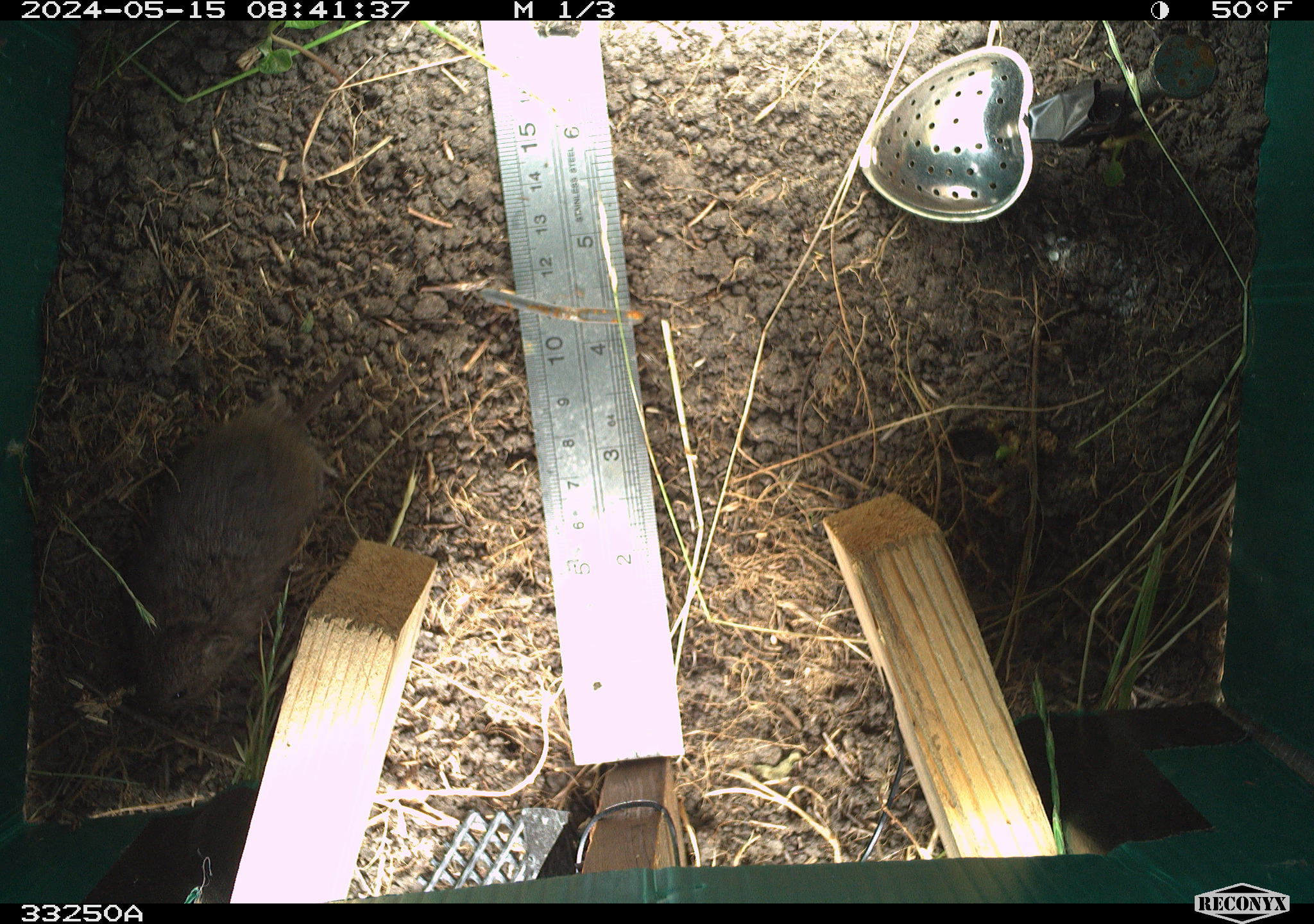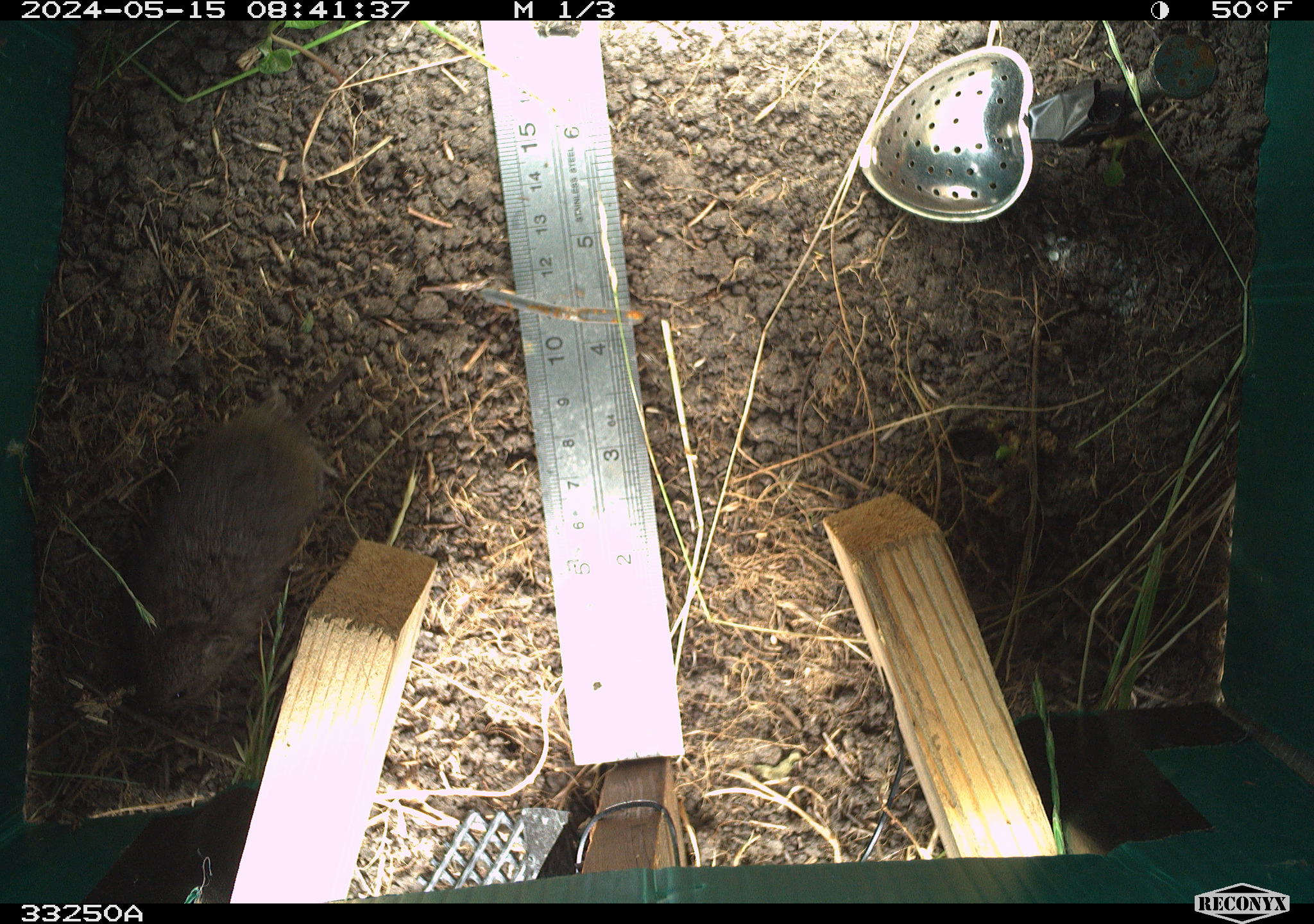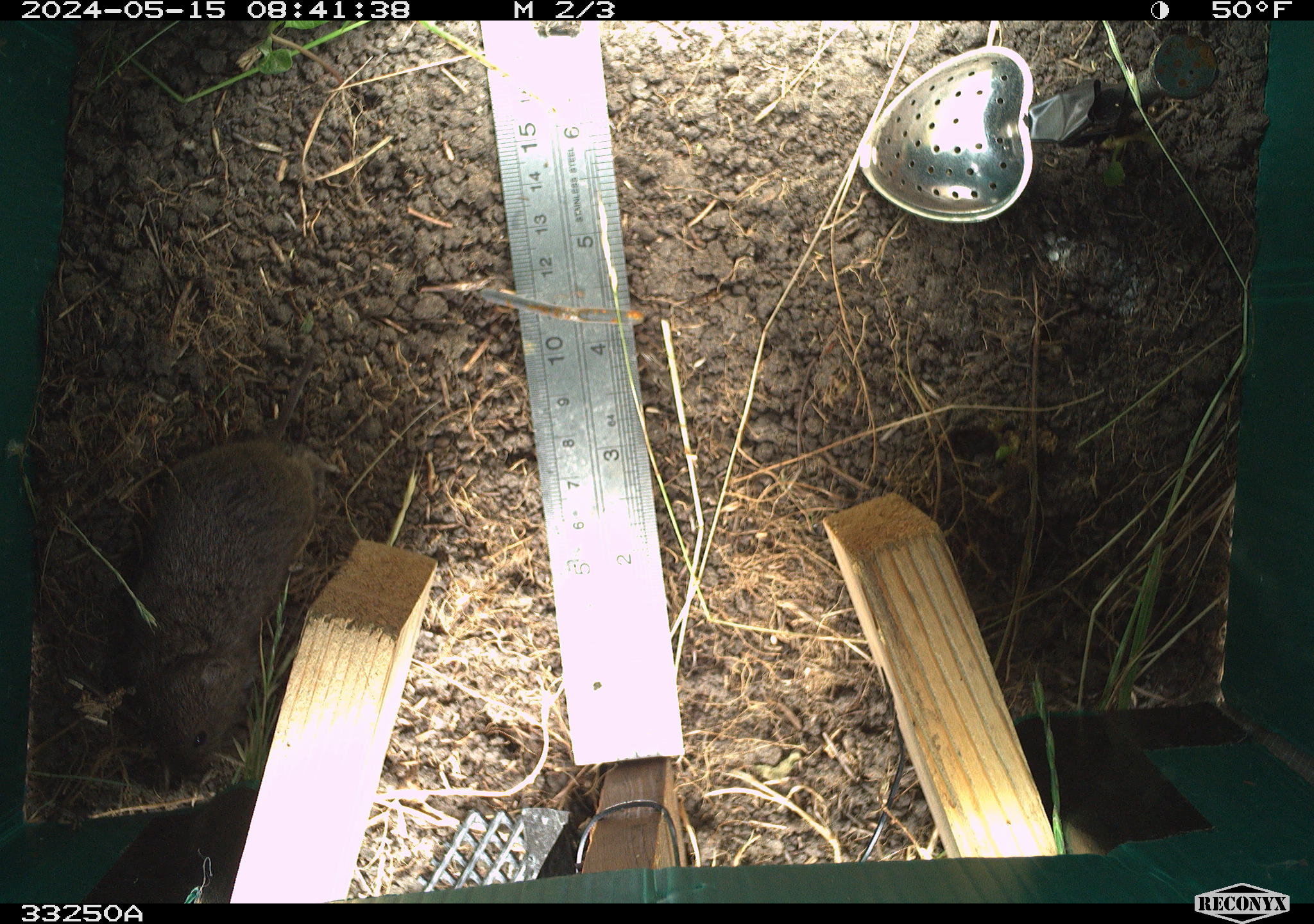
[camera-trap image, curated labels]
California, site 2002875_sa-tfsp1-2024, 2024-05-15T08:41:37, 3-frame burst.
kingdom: Animalia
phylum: Chordata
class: Mammalia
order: Rodentia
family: Cricetidae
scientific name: Arvicolinae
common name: voles, lemmings, and muskrats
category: arvicolinae subfamily